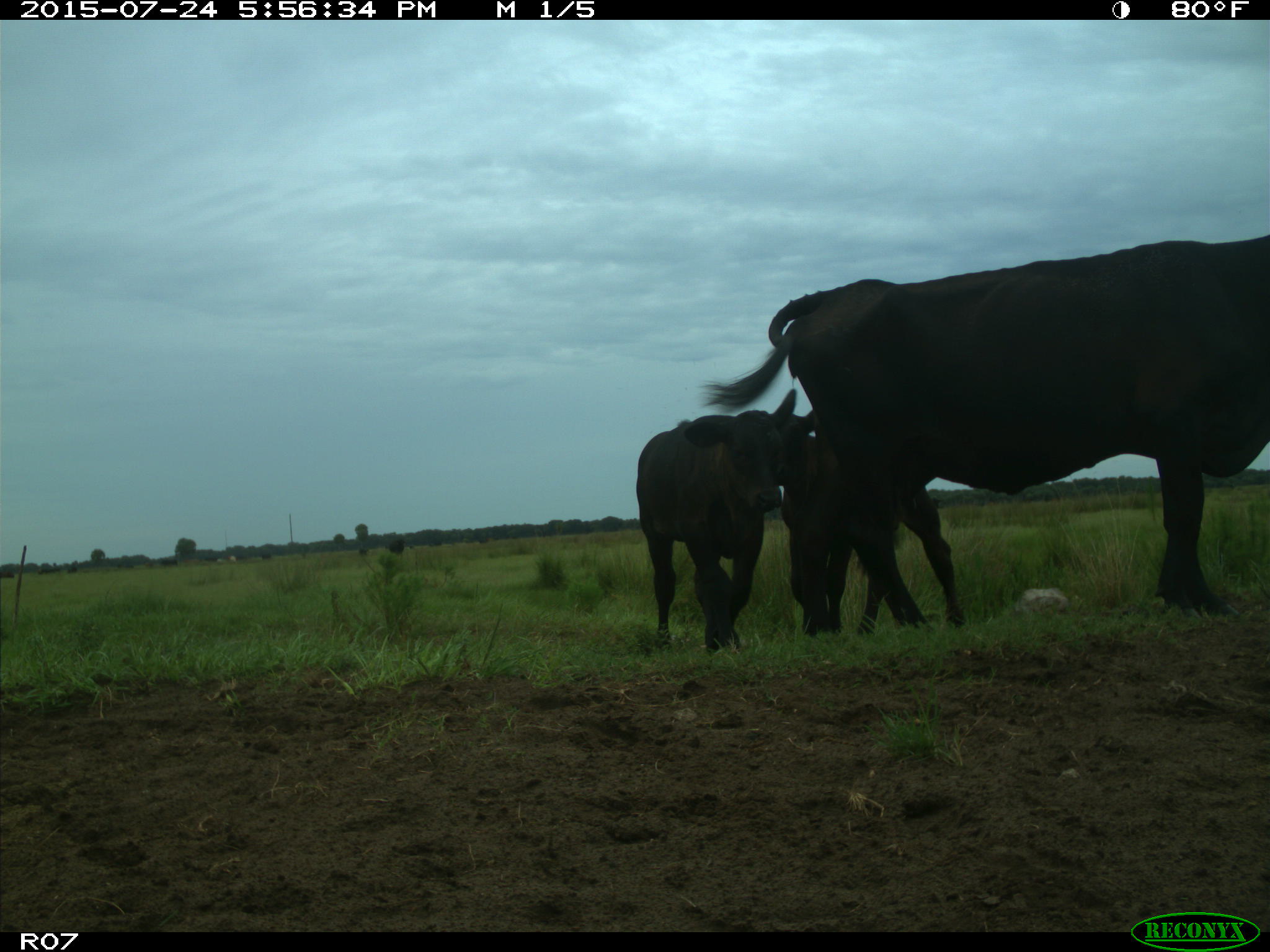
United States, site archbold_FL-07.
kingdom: Animalia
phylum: Chordata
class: Mammalia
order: Artiodactyla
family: Bovidae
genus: Bos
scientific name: Bos taurus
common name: domestic cow